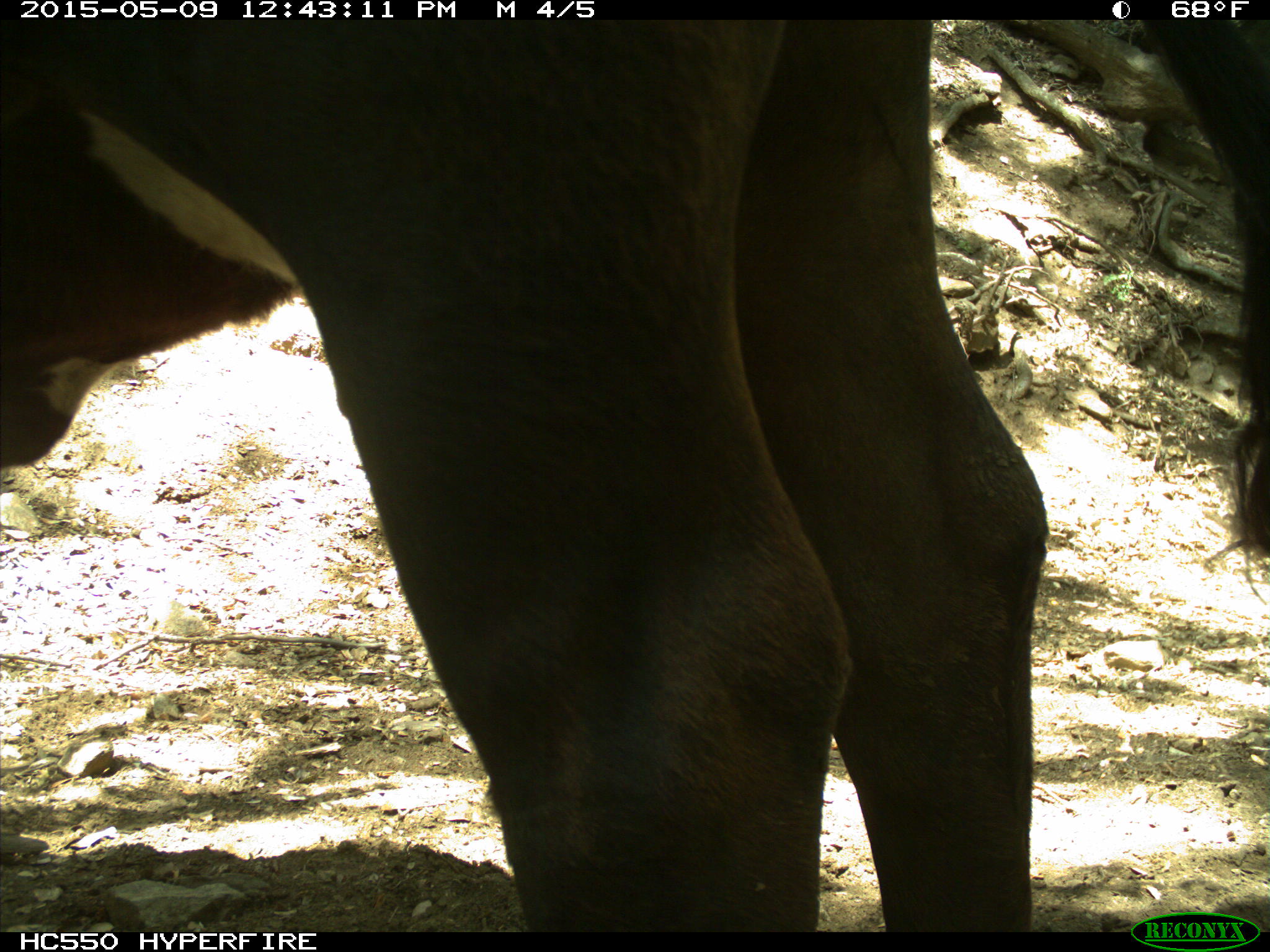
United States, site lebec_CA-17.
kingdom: Animalia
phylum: Chordata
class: Mammalia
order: Artiodactyla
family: Bovidae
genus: Bos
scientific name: Bos taurus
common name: domestic cow